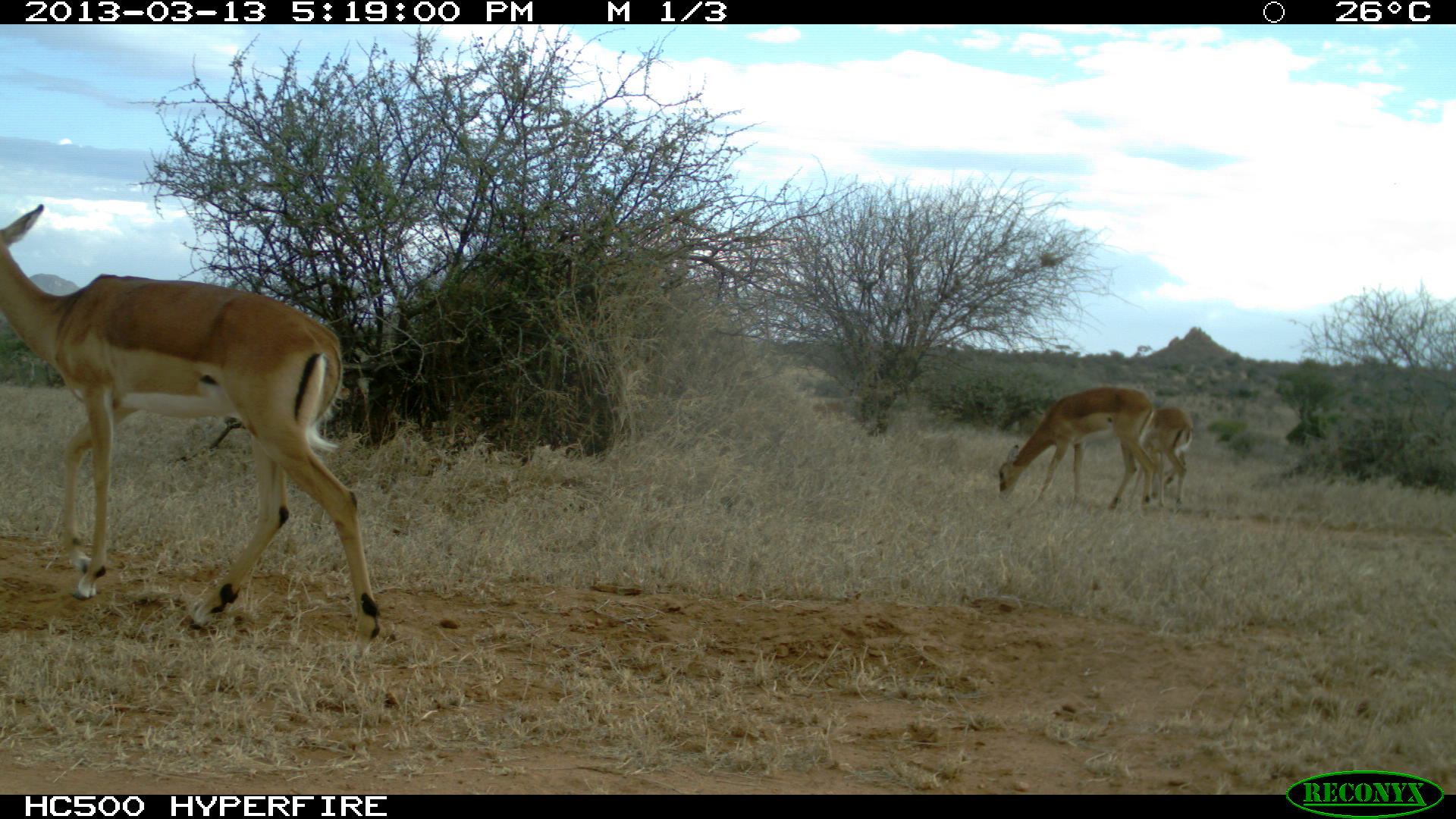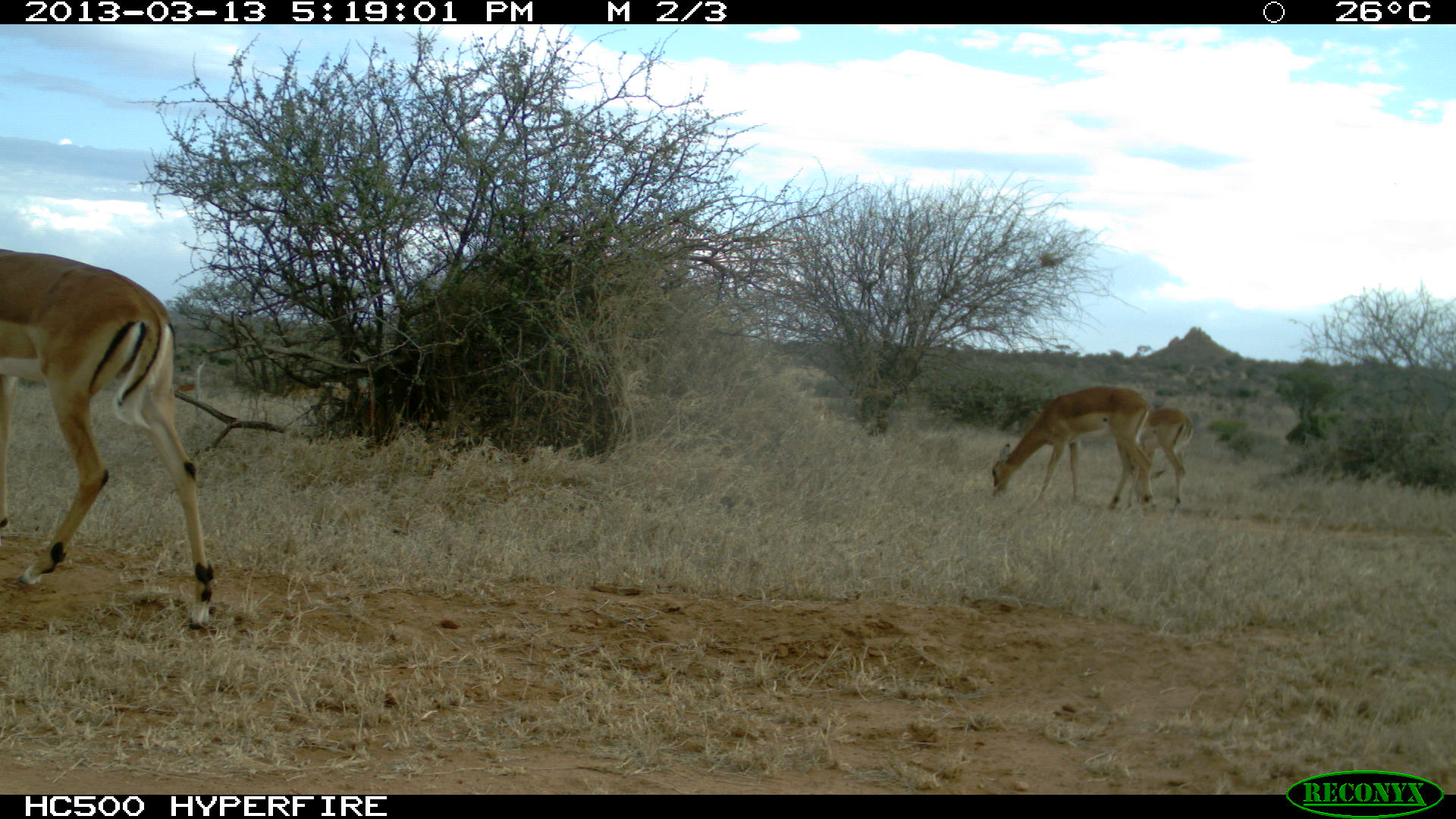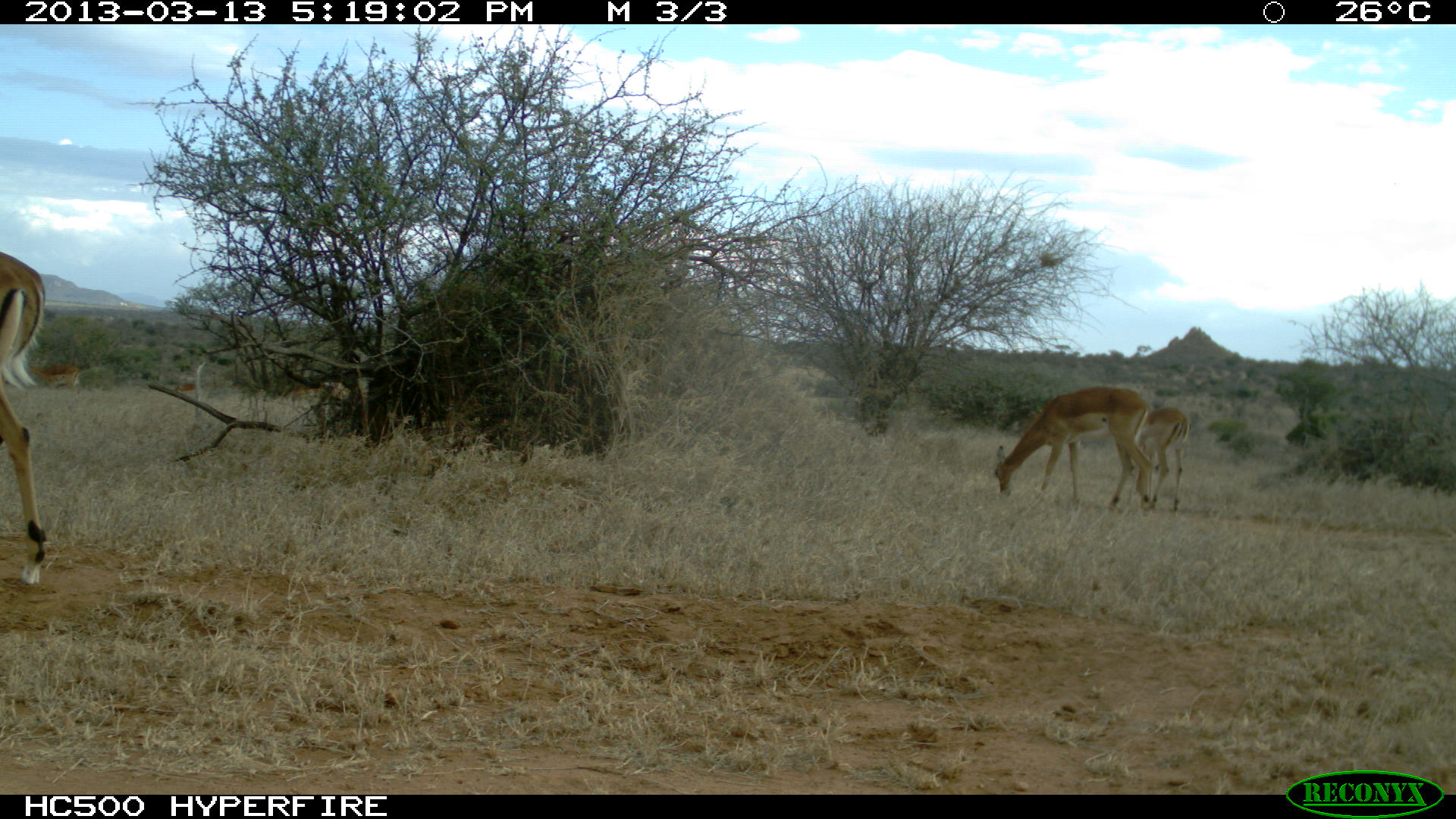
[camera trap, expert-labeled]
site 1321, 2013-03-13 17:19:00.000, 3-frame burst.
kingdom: Animalia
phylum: Chordata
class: Mammalia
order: Artiodactyla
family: Bovidae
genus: Aepyceros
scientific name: Aepyceros melampus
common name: impala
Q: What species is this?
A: Aepyceros melampus (impala).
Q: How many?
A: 3.